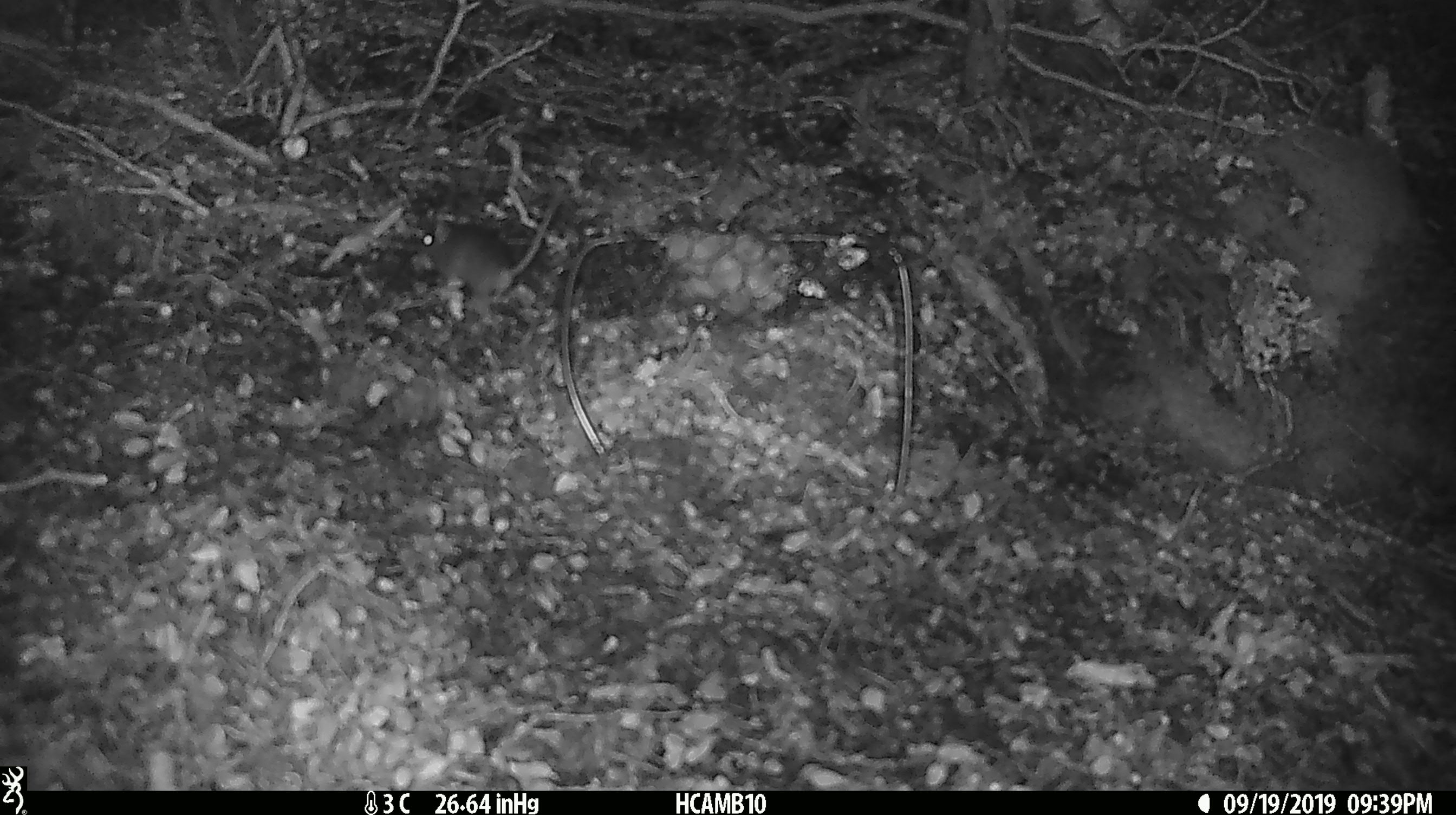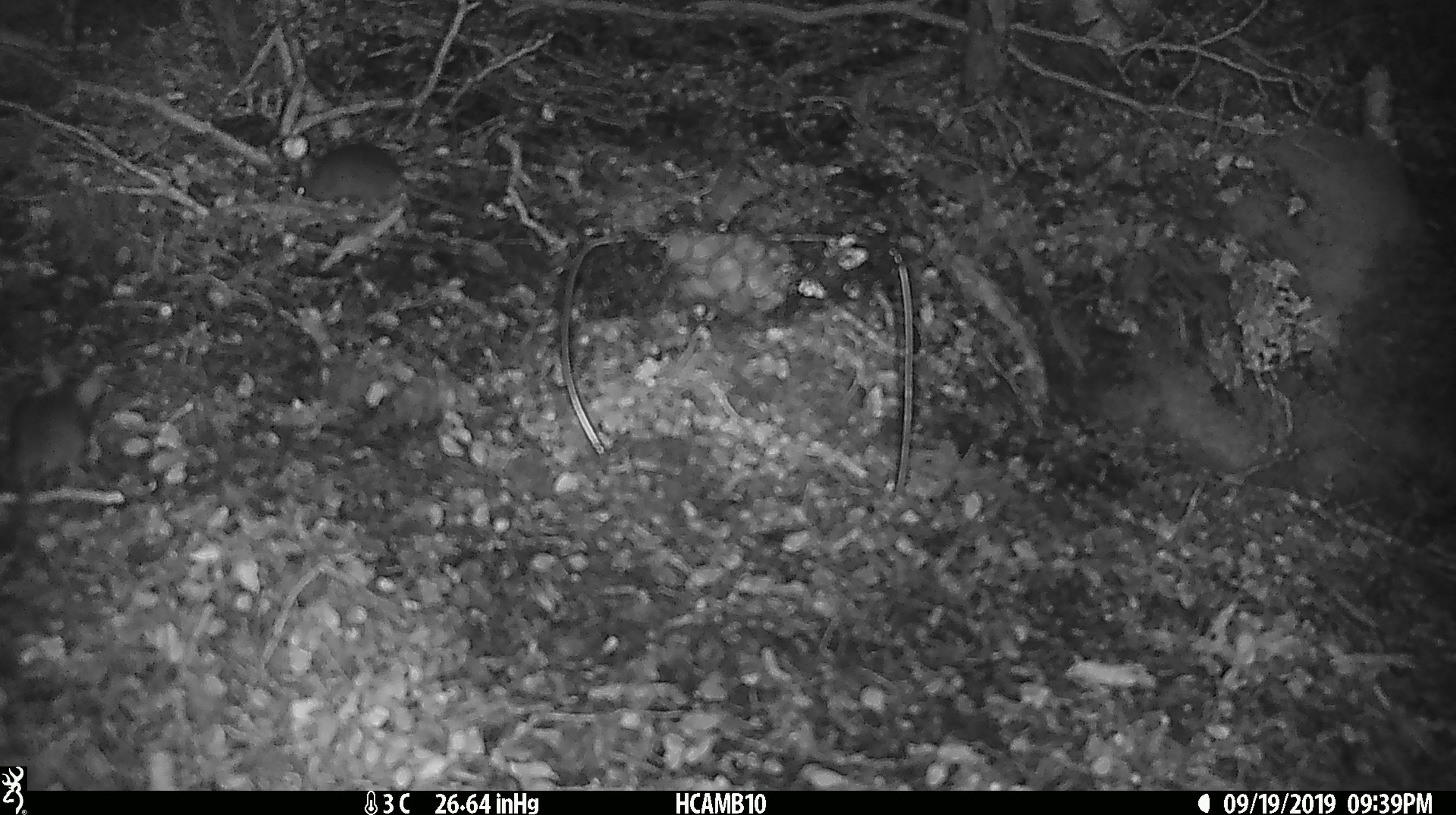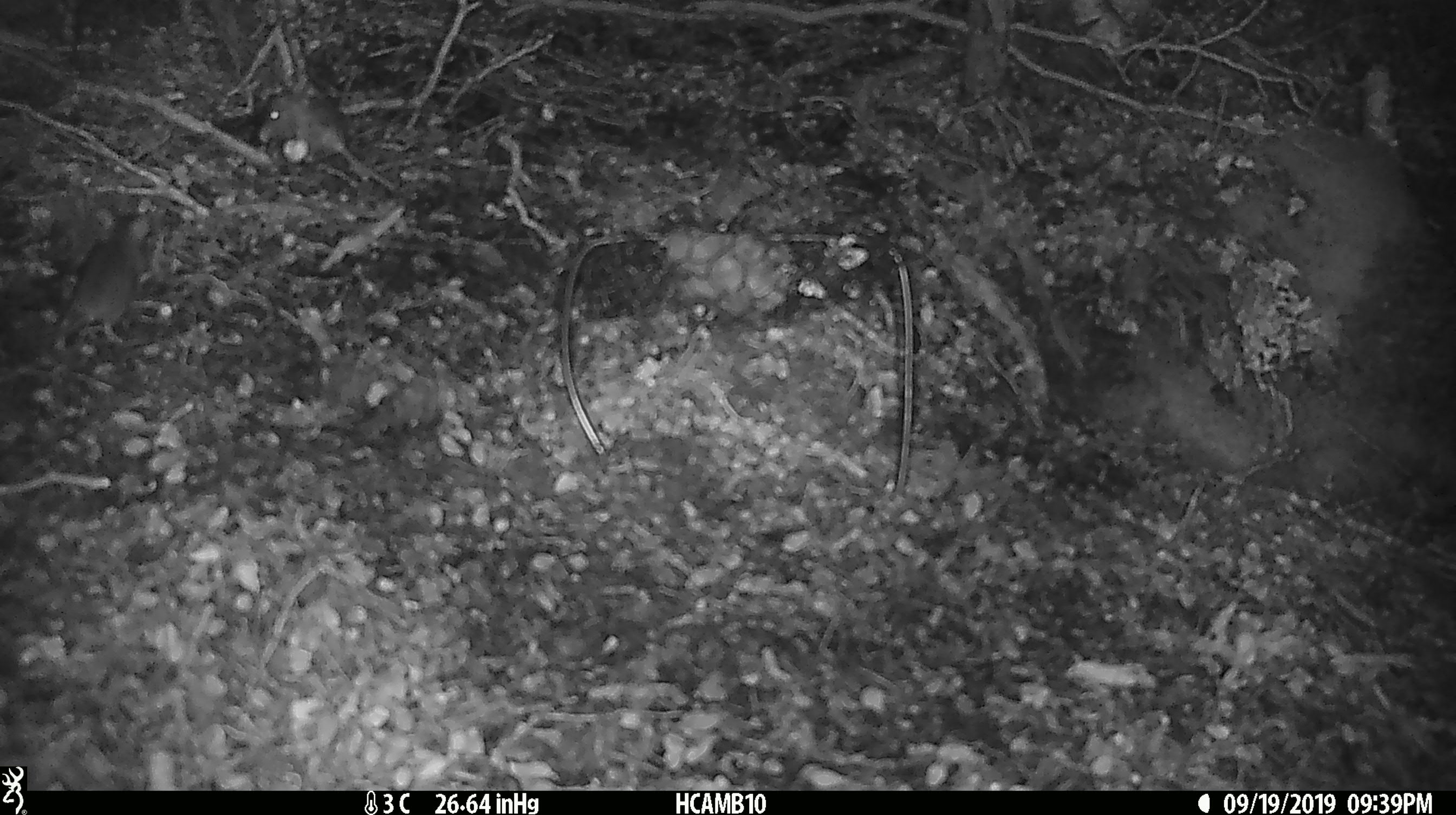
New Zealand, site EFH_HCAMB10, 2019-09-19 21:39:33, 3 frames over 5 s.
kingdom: Animalia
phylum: Chordata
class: Mammalia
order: Rodentia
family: Muridae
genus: Mus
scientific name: Mus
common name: mouse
Mouse (Mus).